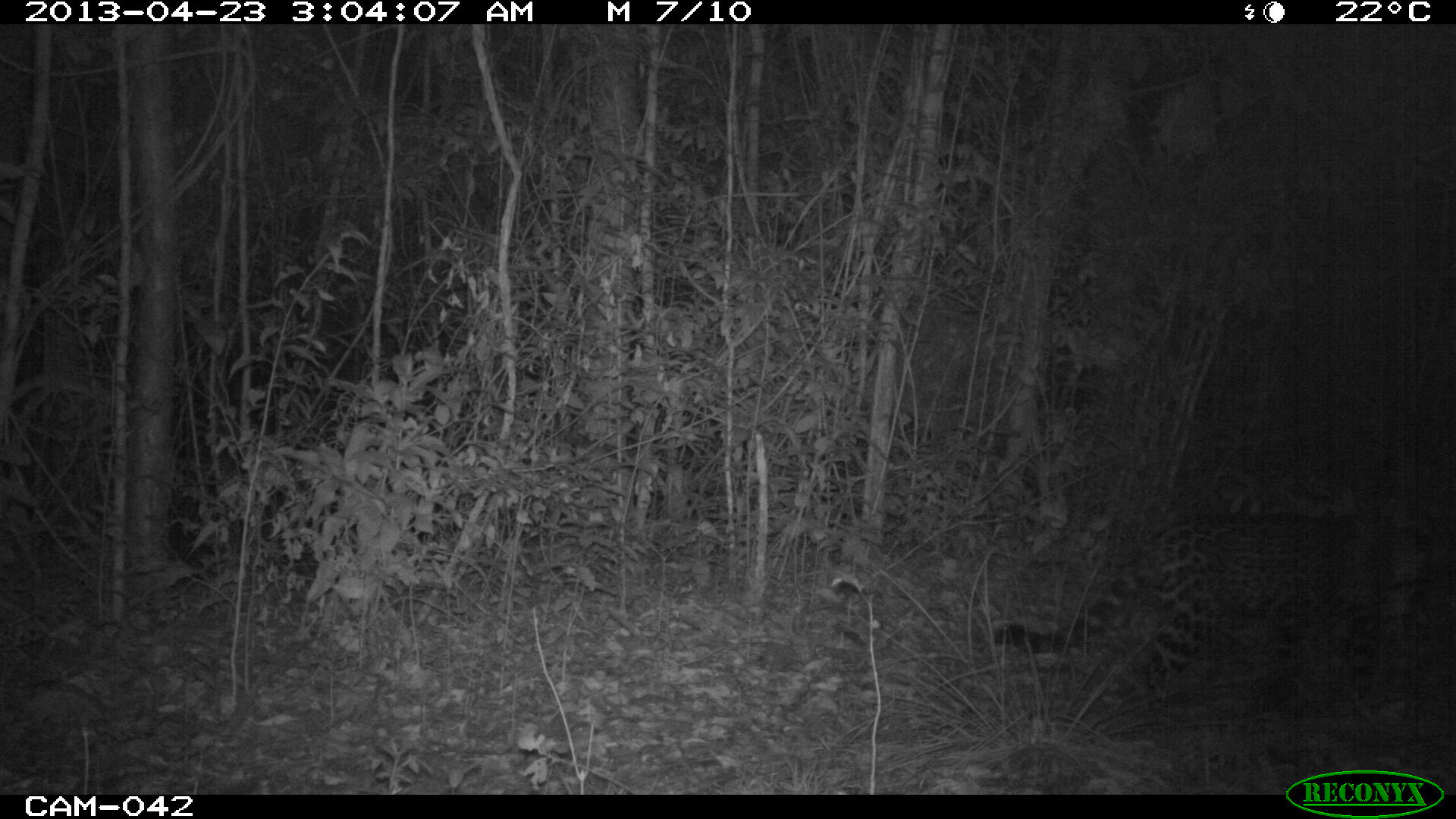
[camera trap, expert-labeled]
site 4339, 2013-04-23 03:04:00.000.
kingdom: Animalia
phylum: Chordata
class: Mammalia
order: Carnivora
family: Felidae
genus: Panthera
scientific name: Panthera onca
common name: jaguar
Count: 1.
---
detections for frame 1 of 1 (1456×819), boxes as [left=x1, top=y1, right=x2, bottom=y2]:
panthera onca: [left=995, top=505, right=1456, bottom=708]